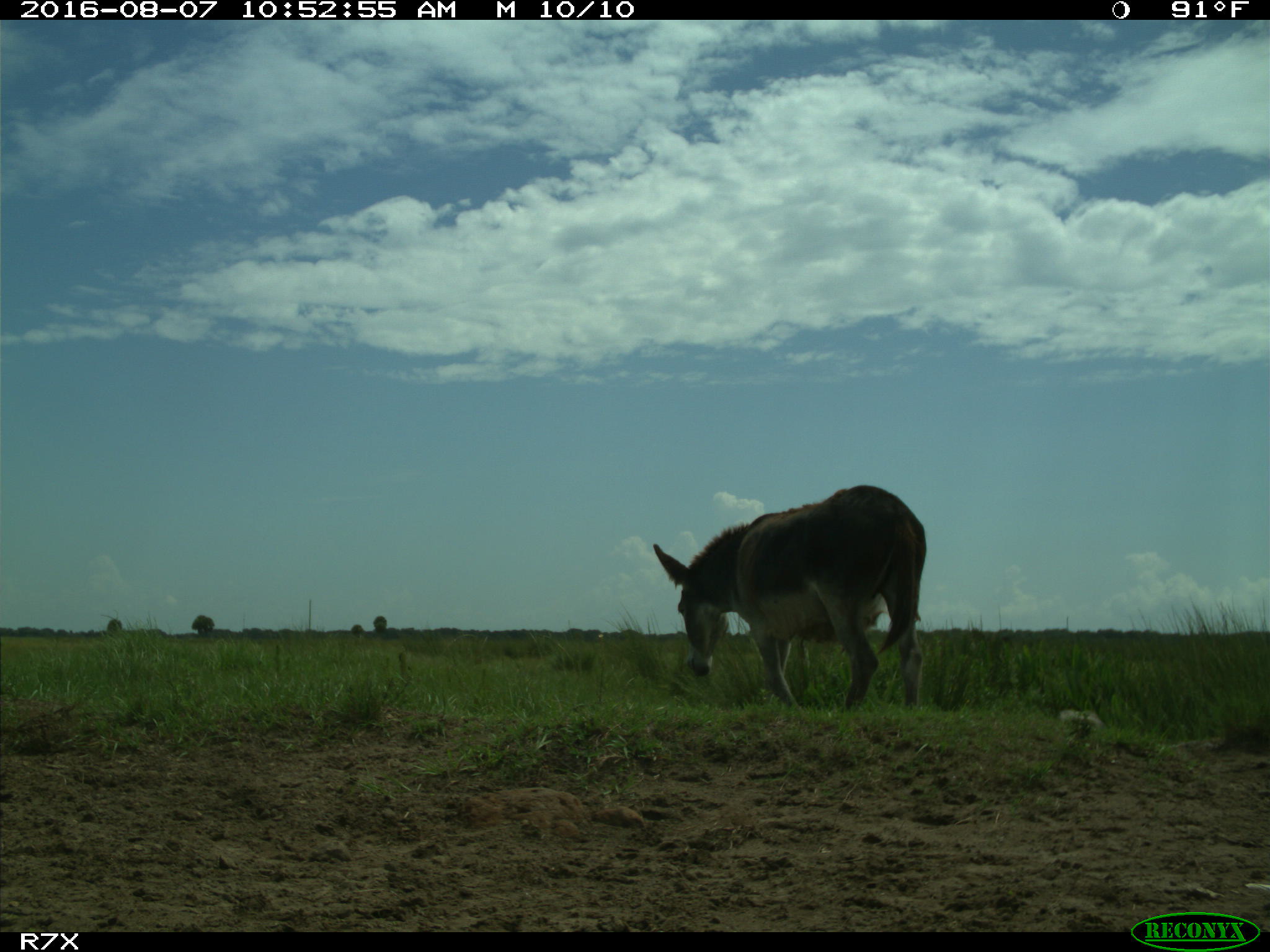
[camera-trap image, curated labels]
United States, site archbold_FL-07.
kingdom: Animalia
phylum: Chordata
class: Mammalia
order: Perissodactyla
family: Equidae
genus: Equus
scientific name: Equus africanus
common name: african wild ass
Equus africanus (african wild ass).